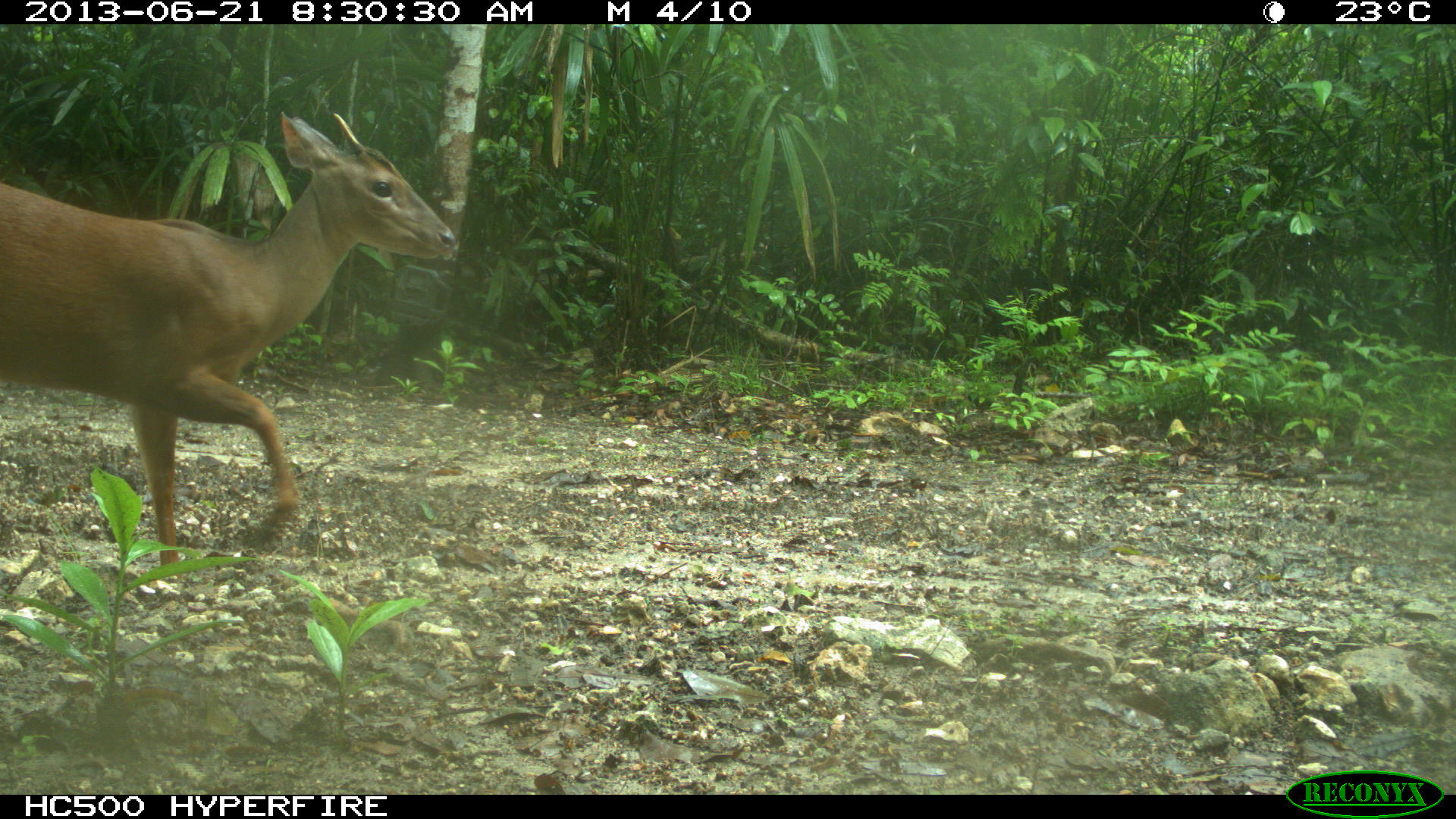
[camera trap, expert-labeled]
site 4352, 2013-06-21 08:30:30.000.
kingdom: Animalia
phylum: Chordata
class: Mammalia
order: Artiodactyla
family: Cervidae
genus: Mazama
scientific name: Mazama temama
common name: central american red brocket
Mazama temama (central american red brocket), count 1, sex male.